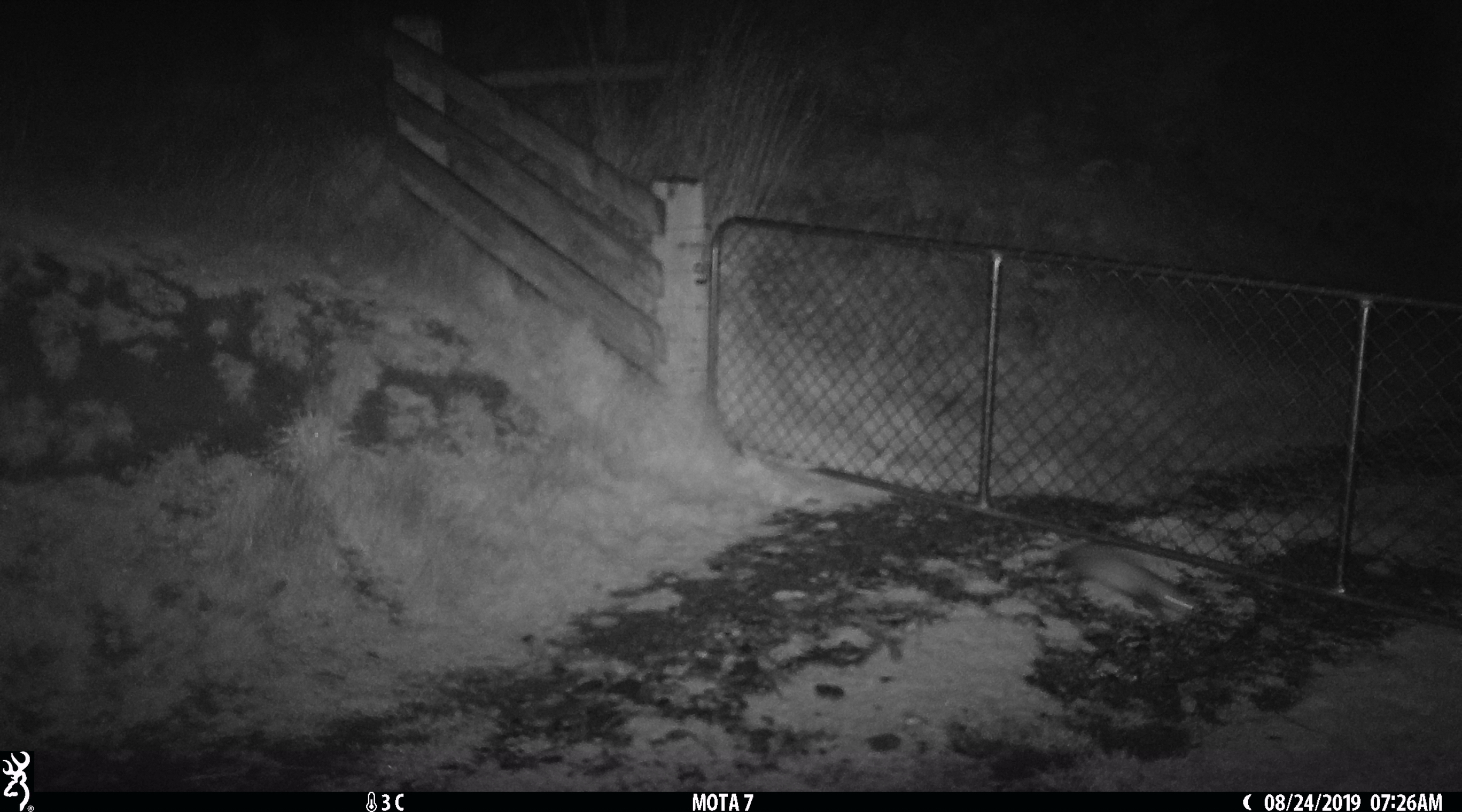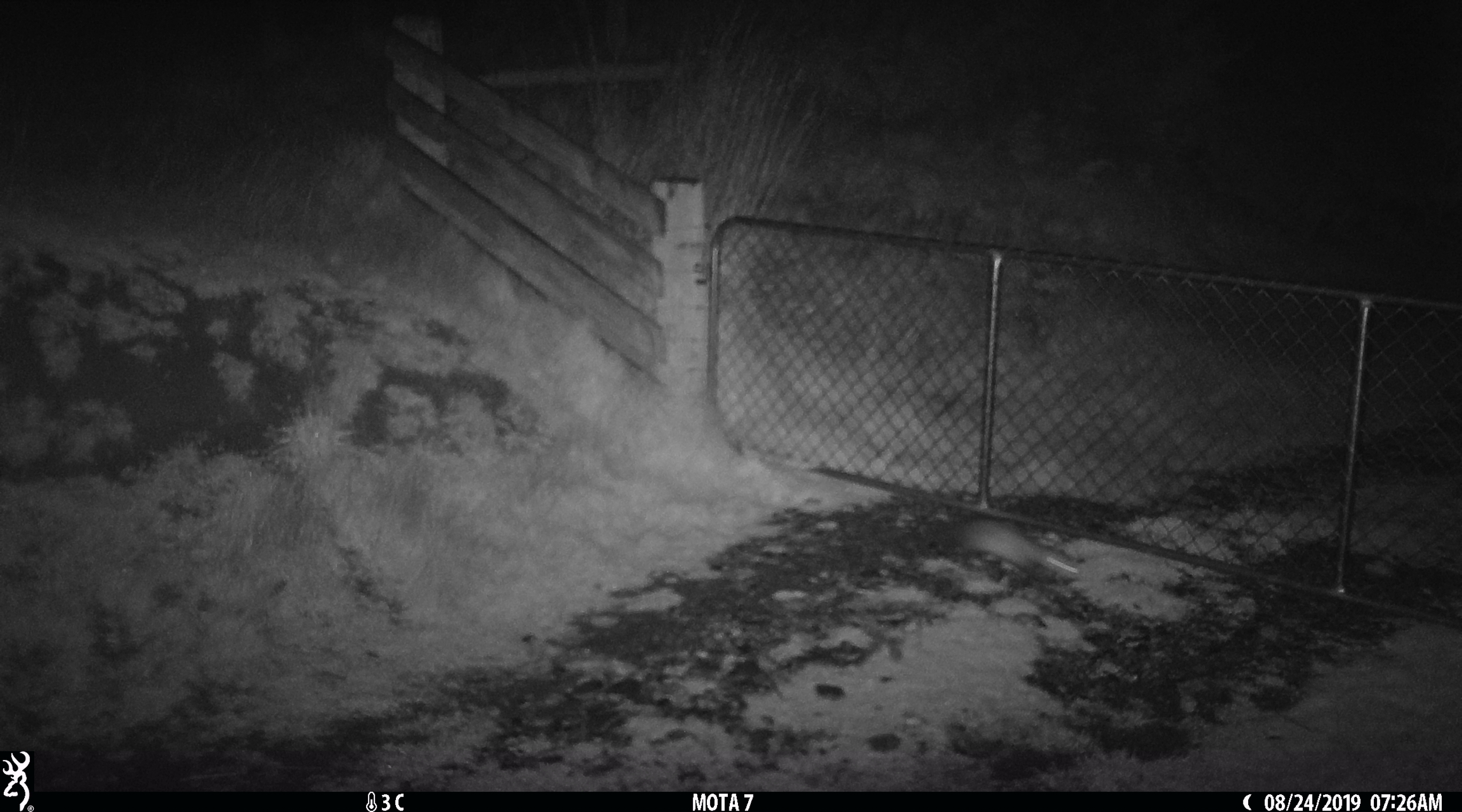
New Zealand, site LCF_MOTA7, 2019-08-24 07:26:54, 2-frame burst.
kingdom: Animalia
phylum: Chordata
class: Mammalia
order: Carnivora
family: Mustelidae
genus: Mustela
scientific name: Mustela furo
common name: ferret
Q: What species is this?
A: Ferret (Mustela furo).